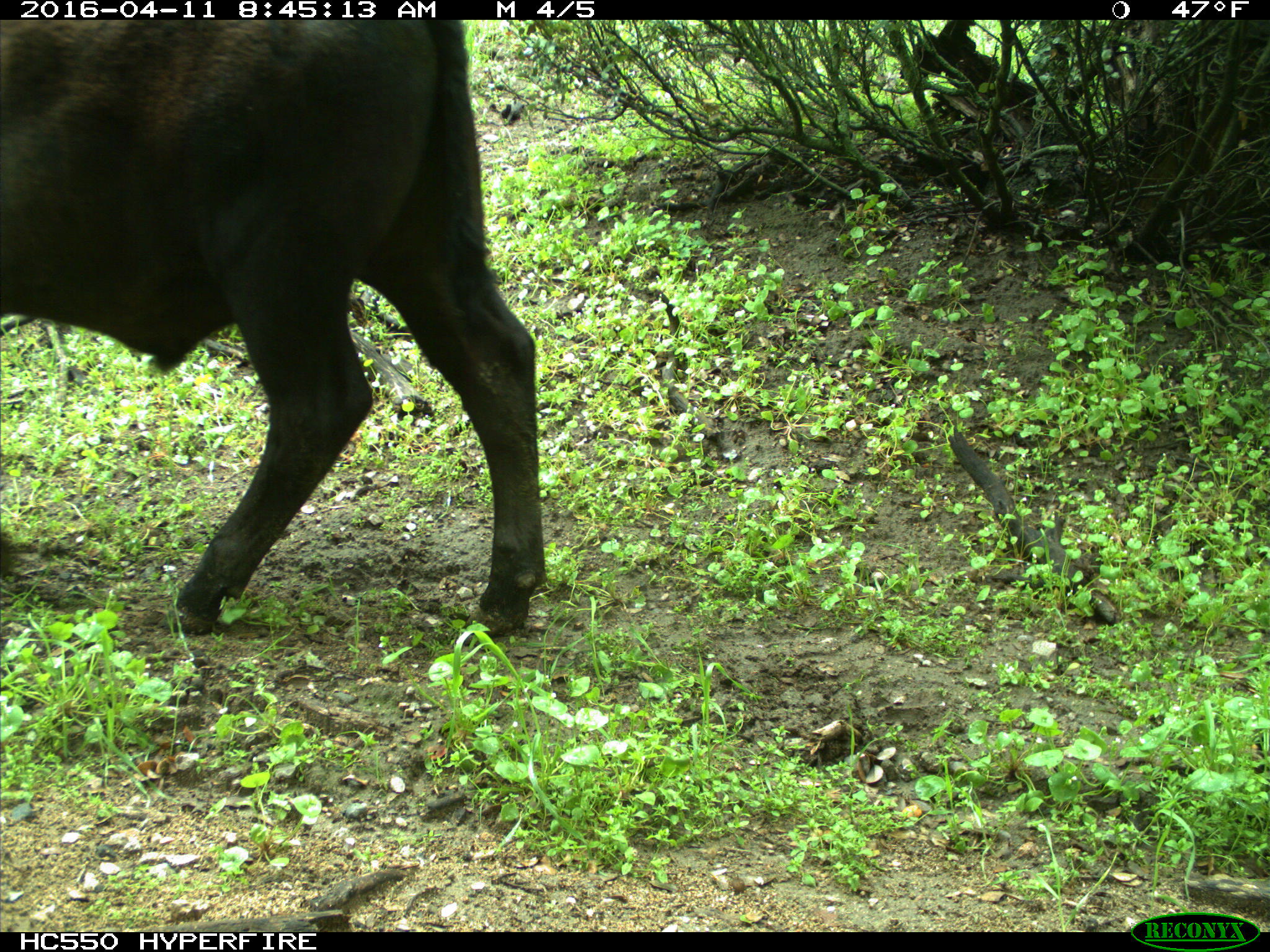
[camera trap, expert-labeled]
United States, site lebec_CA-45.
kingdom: Animalia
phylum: Chordata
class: Mammalia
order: Artiodactyla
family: Bovidae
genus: Bos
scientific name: Bos taurus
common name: domestic cow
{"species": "Bos taurus (domestic cow)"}